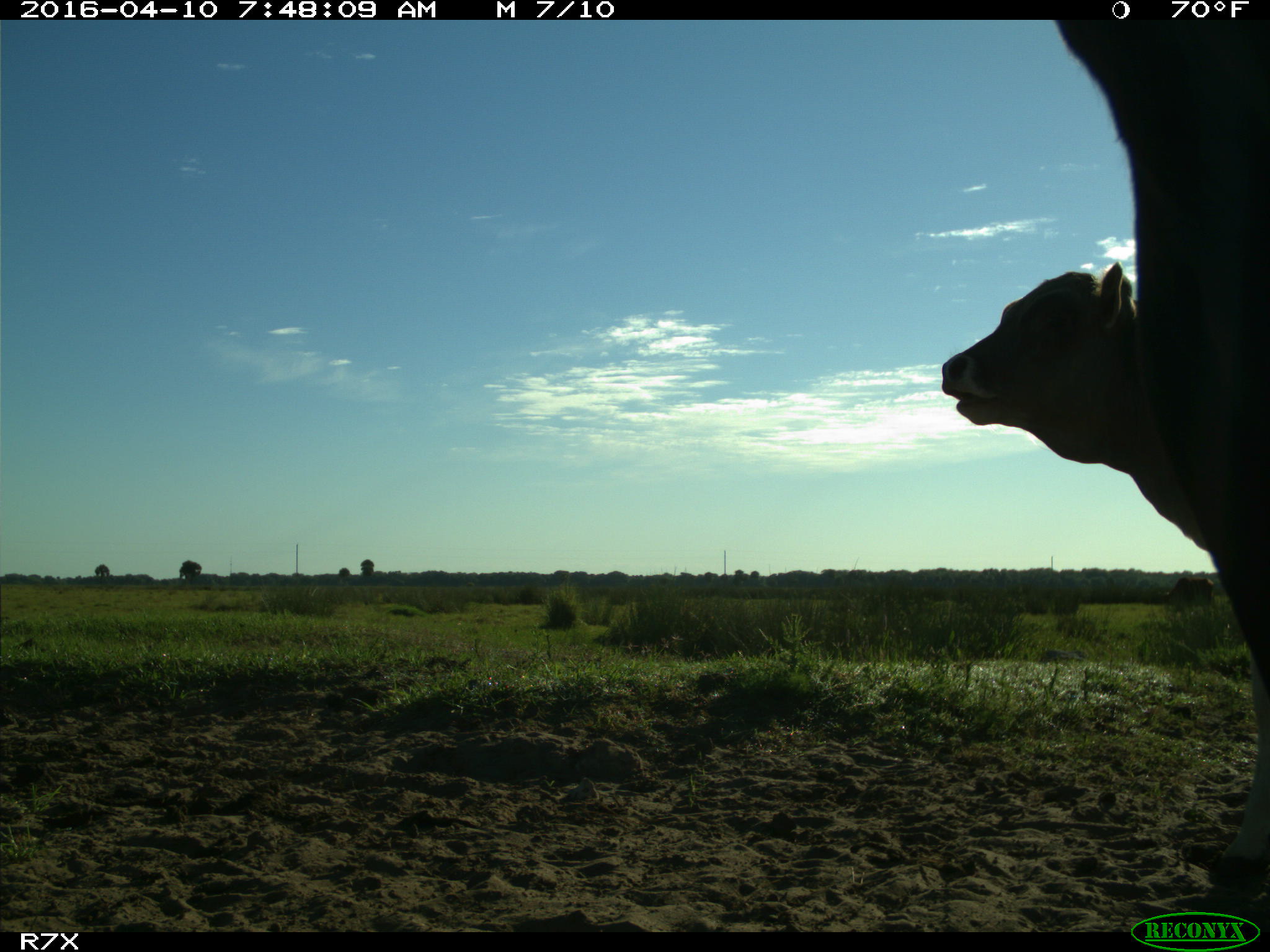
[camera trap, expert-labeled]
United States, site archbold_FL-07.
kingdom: Animalia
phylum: Chordata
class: Mammalia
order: Artiodactyla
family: Bovidae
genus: Bos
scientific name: Bos taurus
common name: domestic cow